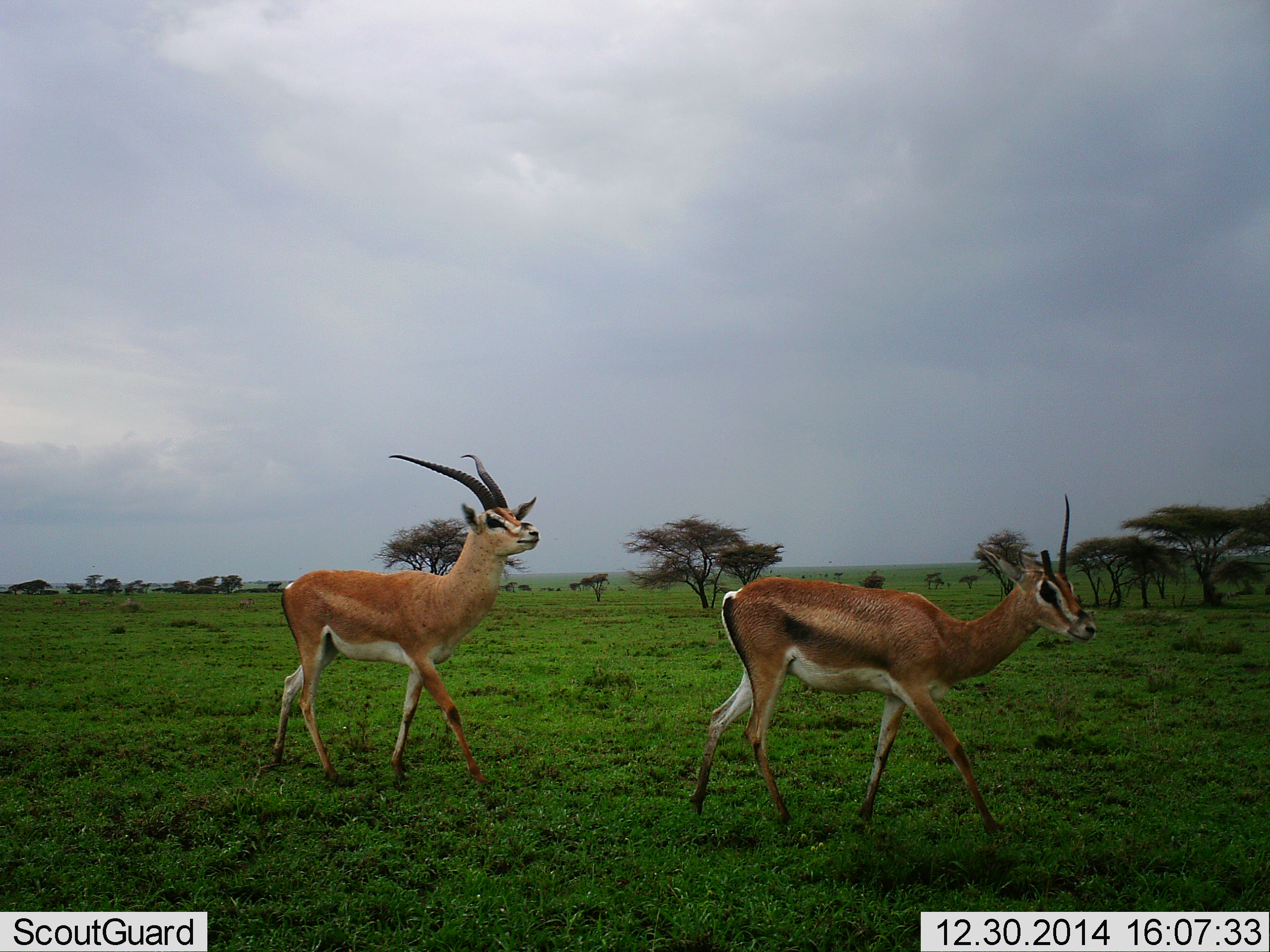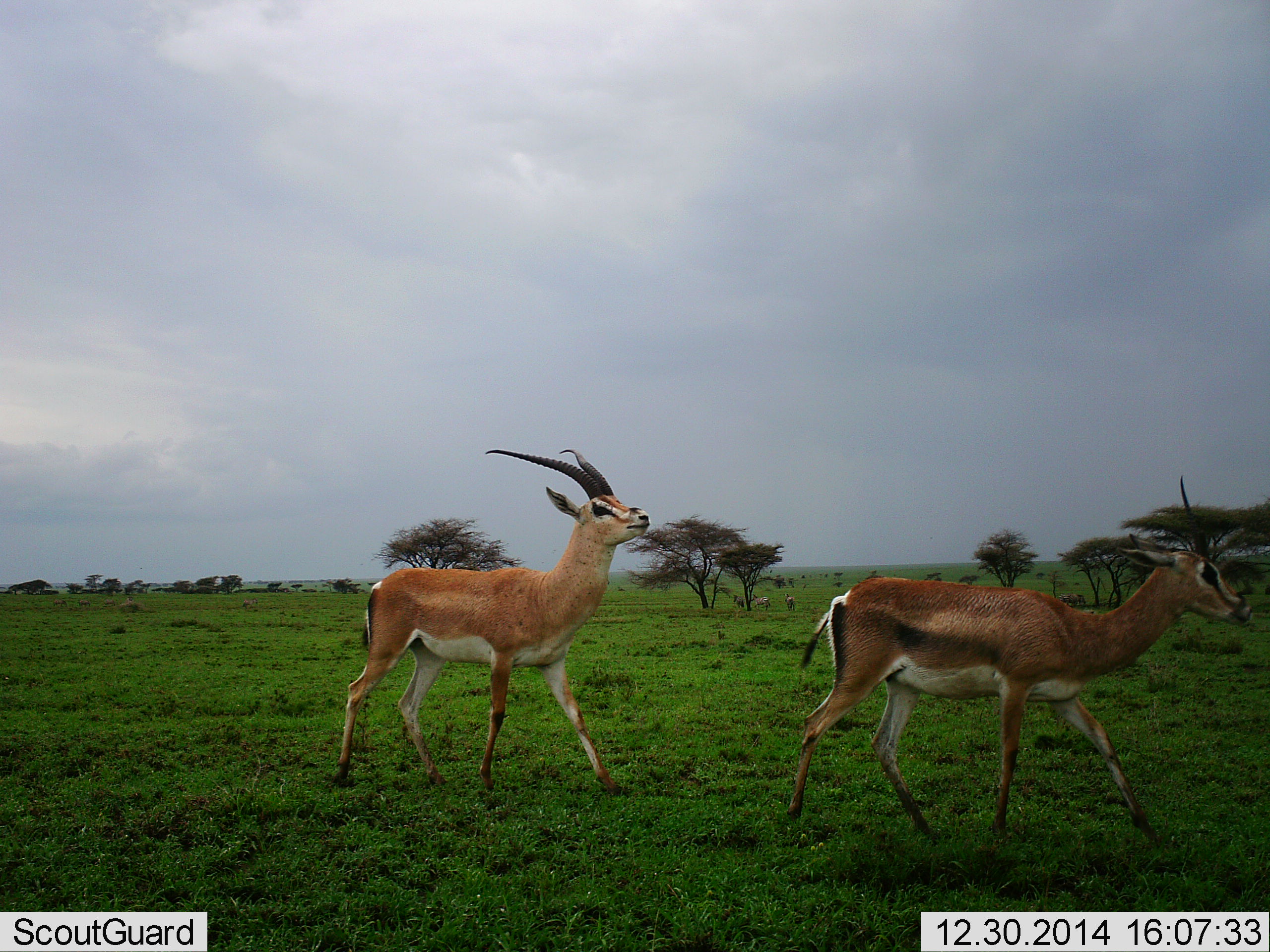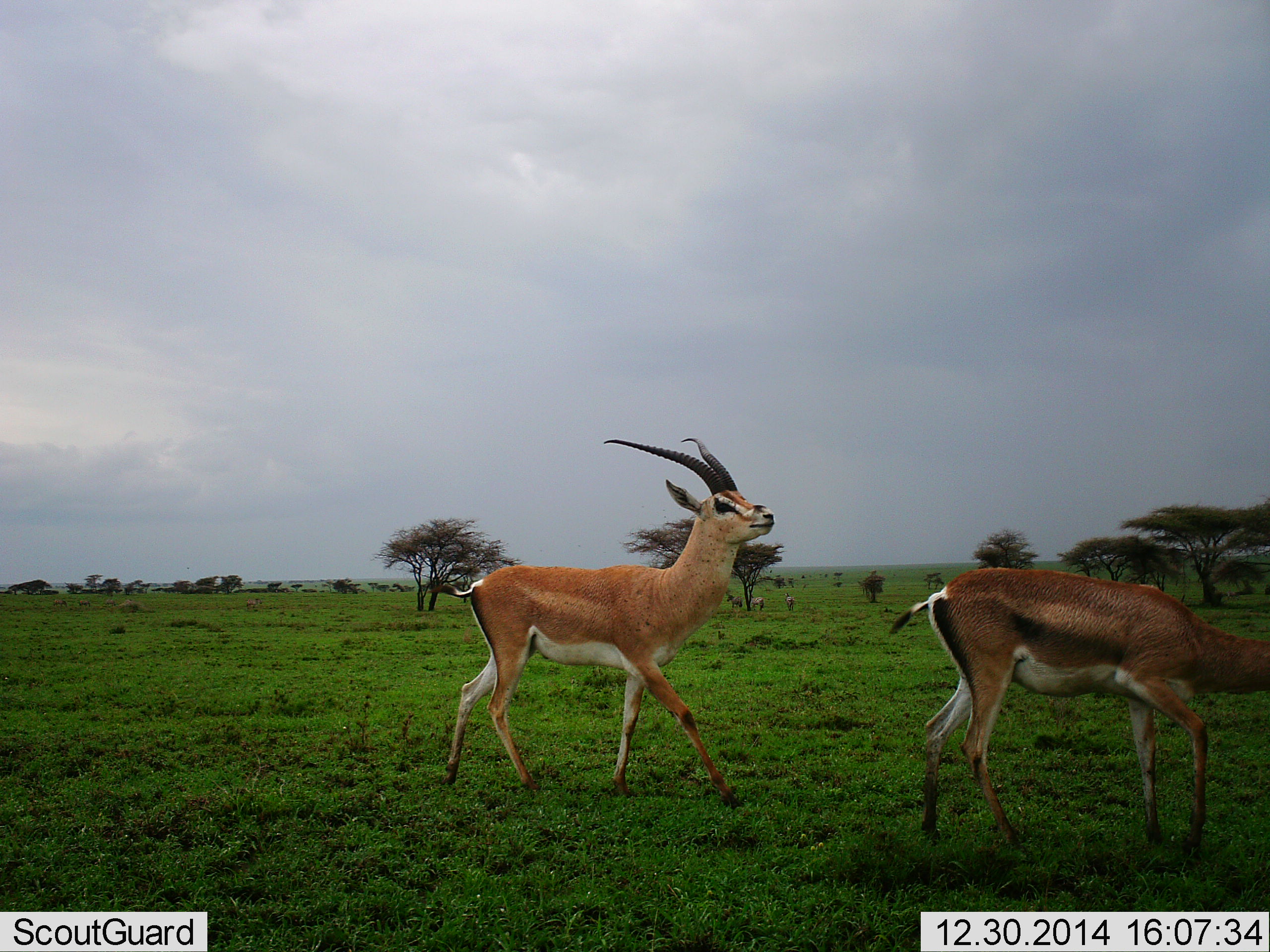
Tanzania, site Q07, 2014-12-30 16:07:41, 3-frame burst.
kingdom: Animalia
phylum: Chordata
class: Mammalia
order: Artiodactyla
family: Bovidae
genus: Nanger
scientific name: Nanger granti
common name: grant's gazelle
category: gazellegrants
Gazellegrants (grant's gazelle) (Nanger granti), count 2. Behavior (volunteer vote fractions): standing 0%, resting 0%, moving 100%, interacting 0%. Young present (vote fraction): 0%. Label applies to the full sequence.